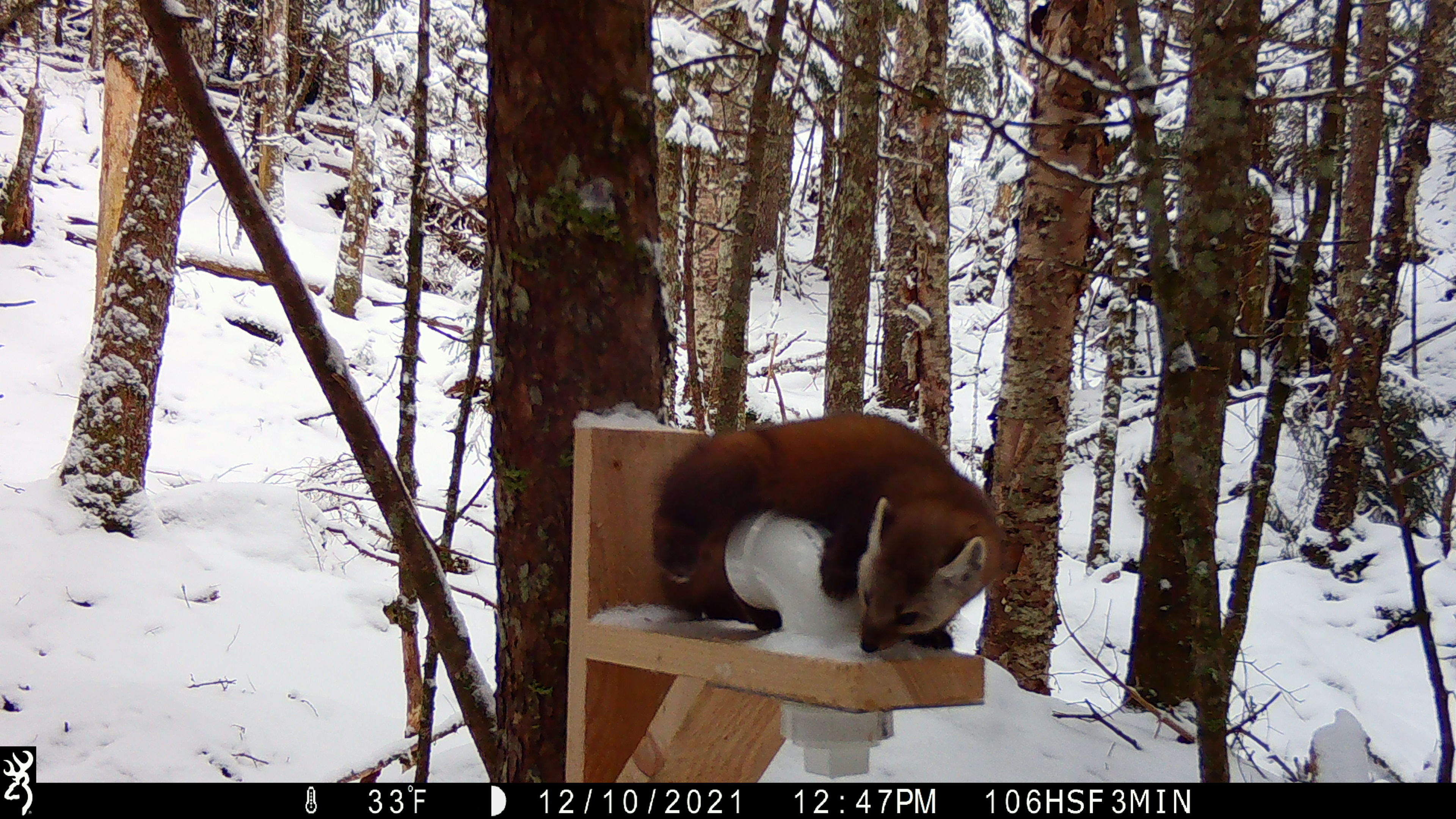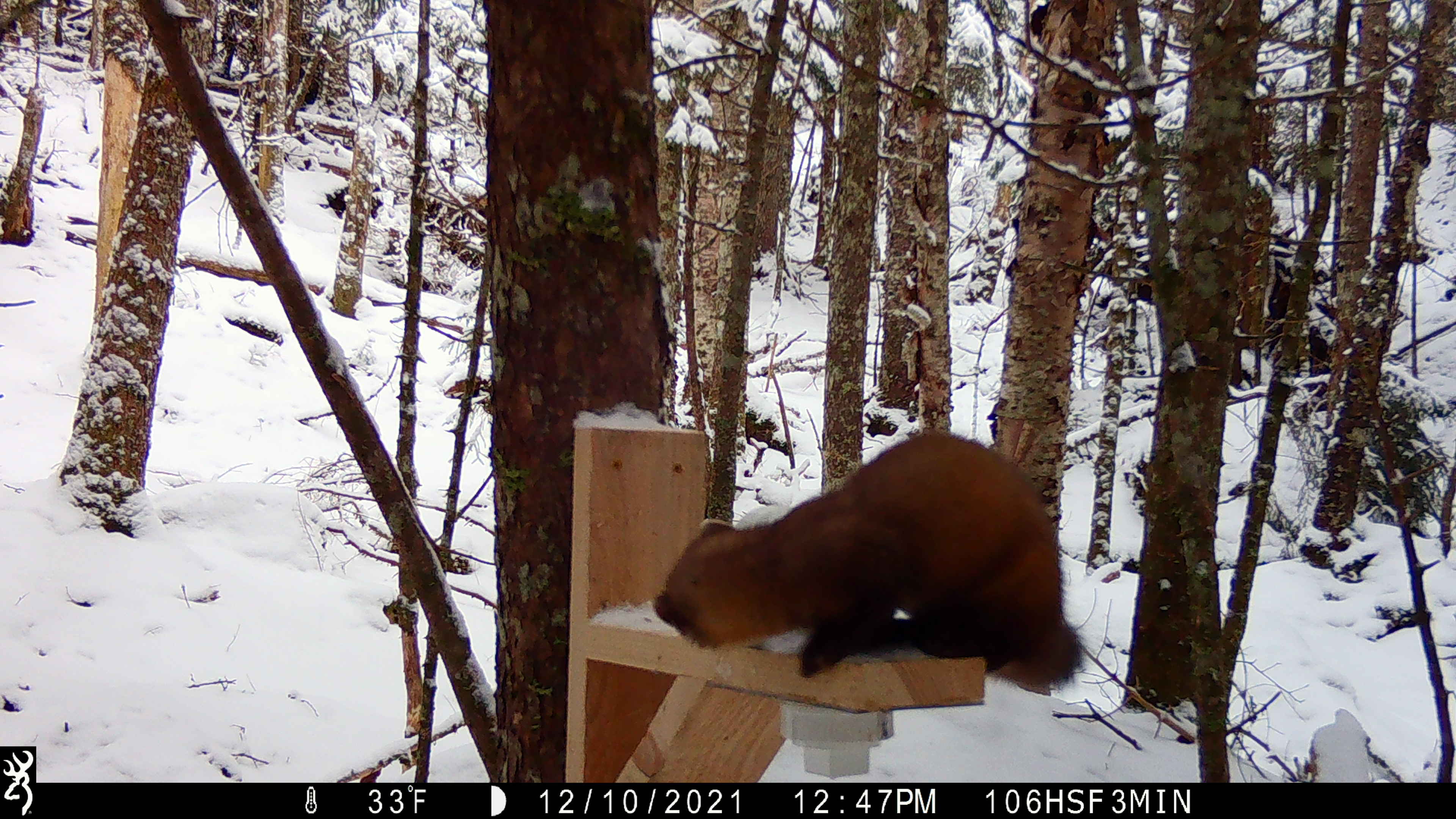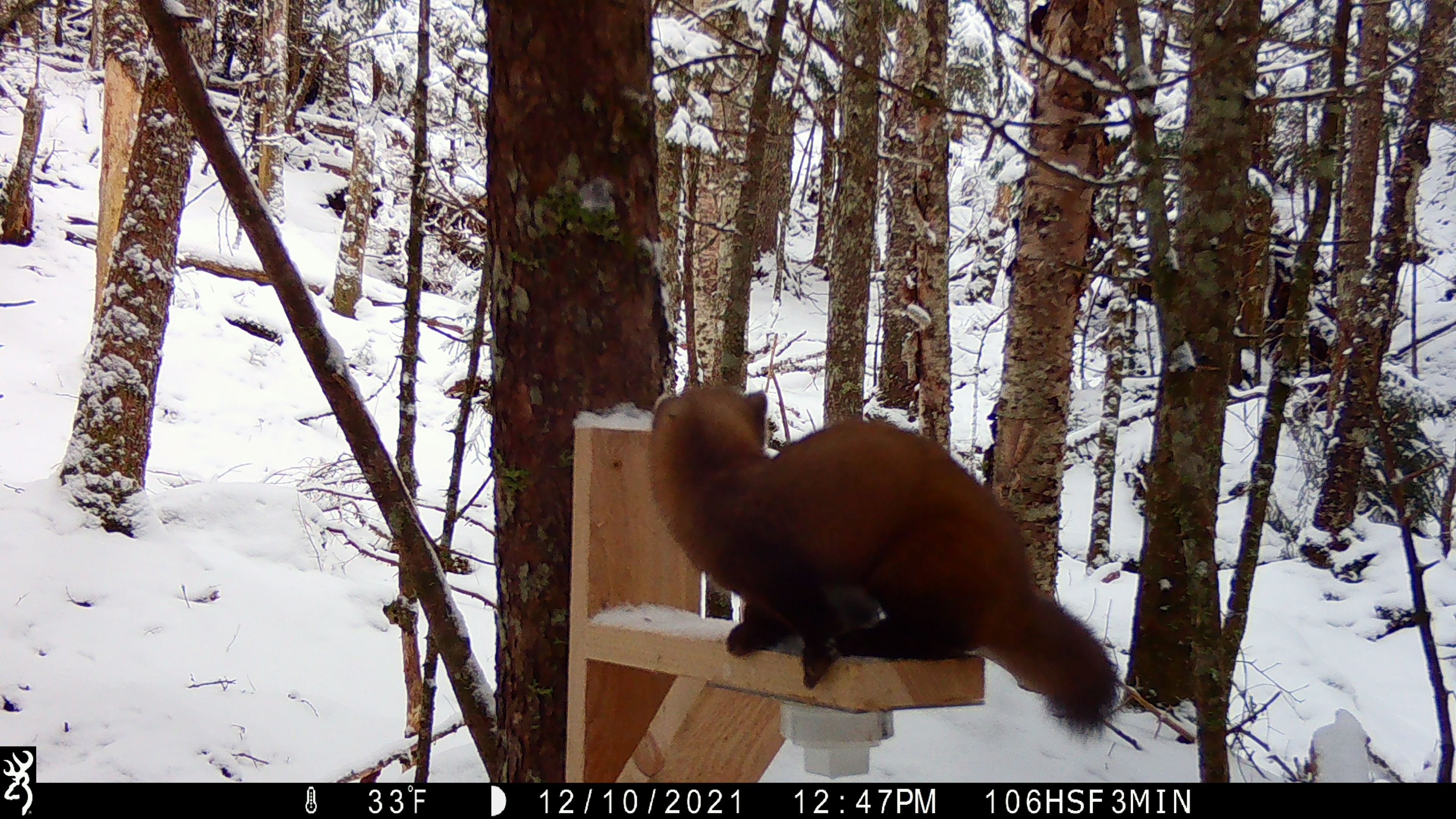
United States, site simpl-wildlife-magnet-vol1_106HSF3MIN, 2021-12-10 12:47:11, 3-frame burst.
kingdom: Animalia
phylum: Chordata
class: Mammalia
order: Carnivora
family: Mustelidae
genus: Martes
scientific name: Martes americana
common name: american marten